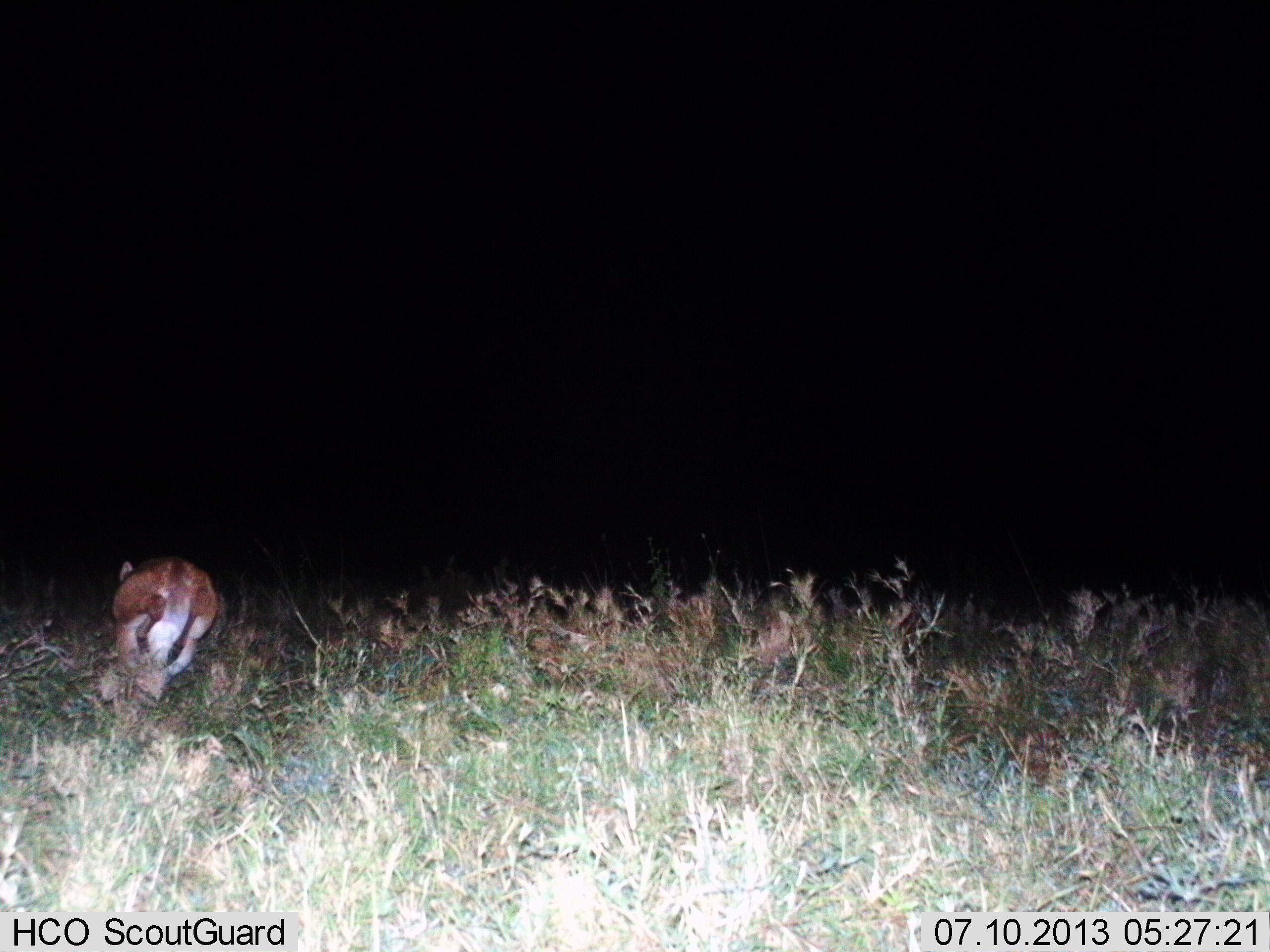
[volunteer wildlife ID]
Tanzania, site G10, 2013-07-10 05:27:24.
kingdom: Animalia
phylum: Chordata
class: Mammalia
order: Artiodactyla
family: Bovidae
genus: Redunca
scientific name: Redunca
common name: reedbuck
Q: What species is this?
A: Reedbuck (Redunca).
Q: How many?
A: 1.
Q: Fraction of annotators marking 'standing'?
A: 14%.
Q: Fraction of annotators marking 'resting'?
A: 0%.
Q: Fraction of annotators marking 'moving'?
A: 86%.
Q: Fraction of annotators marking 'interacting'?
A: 0%.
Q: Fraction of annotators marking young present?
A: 0%.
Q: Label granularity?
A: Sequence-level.